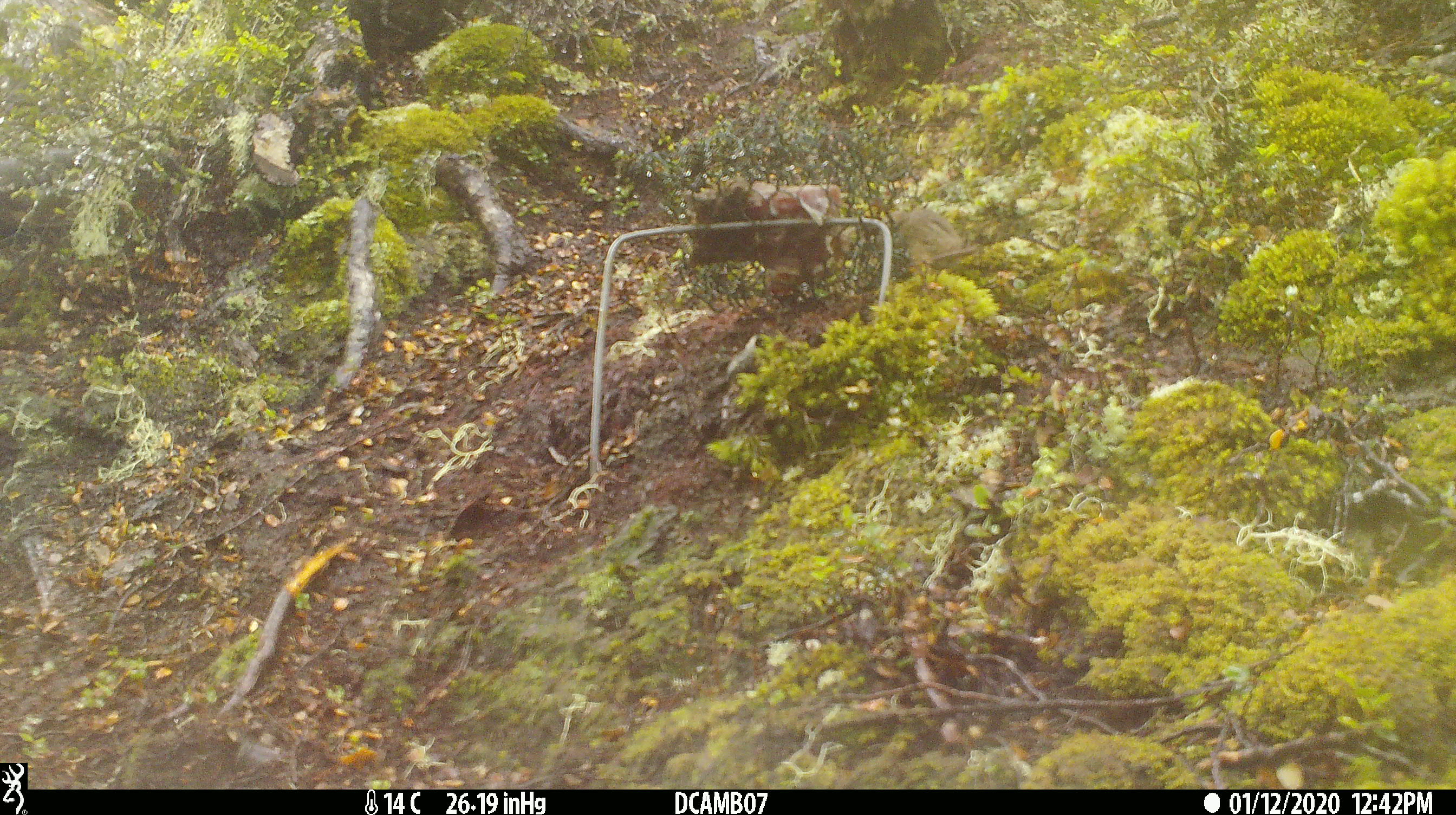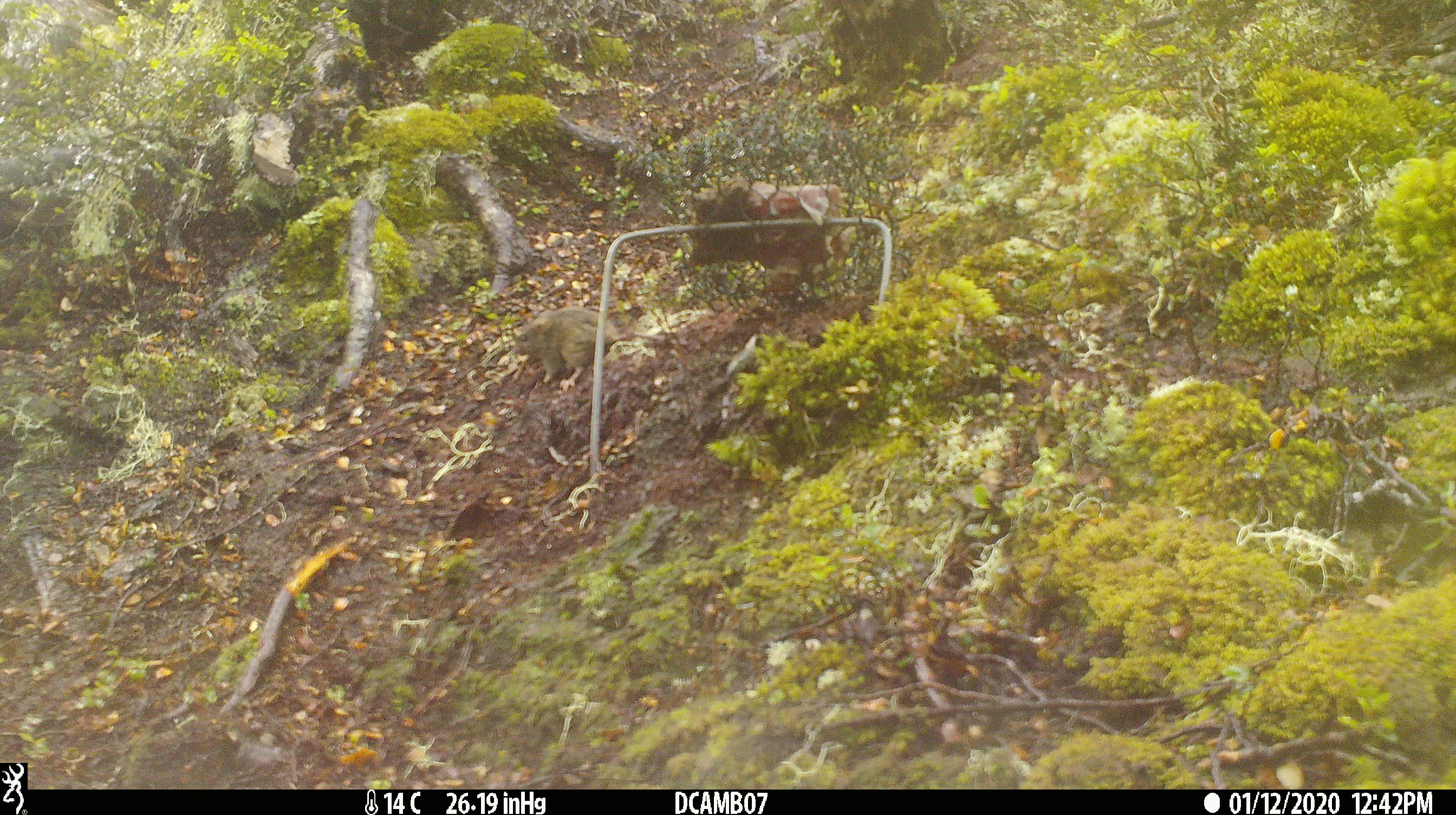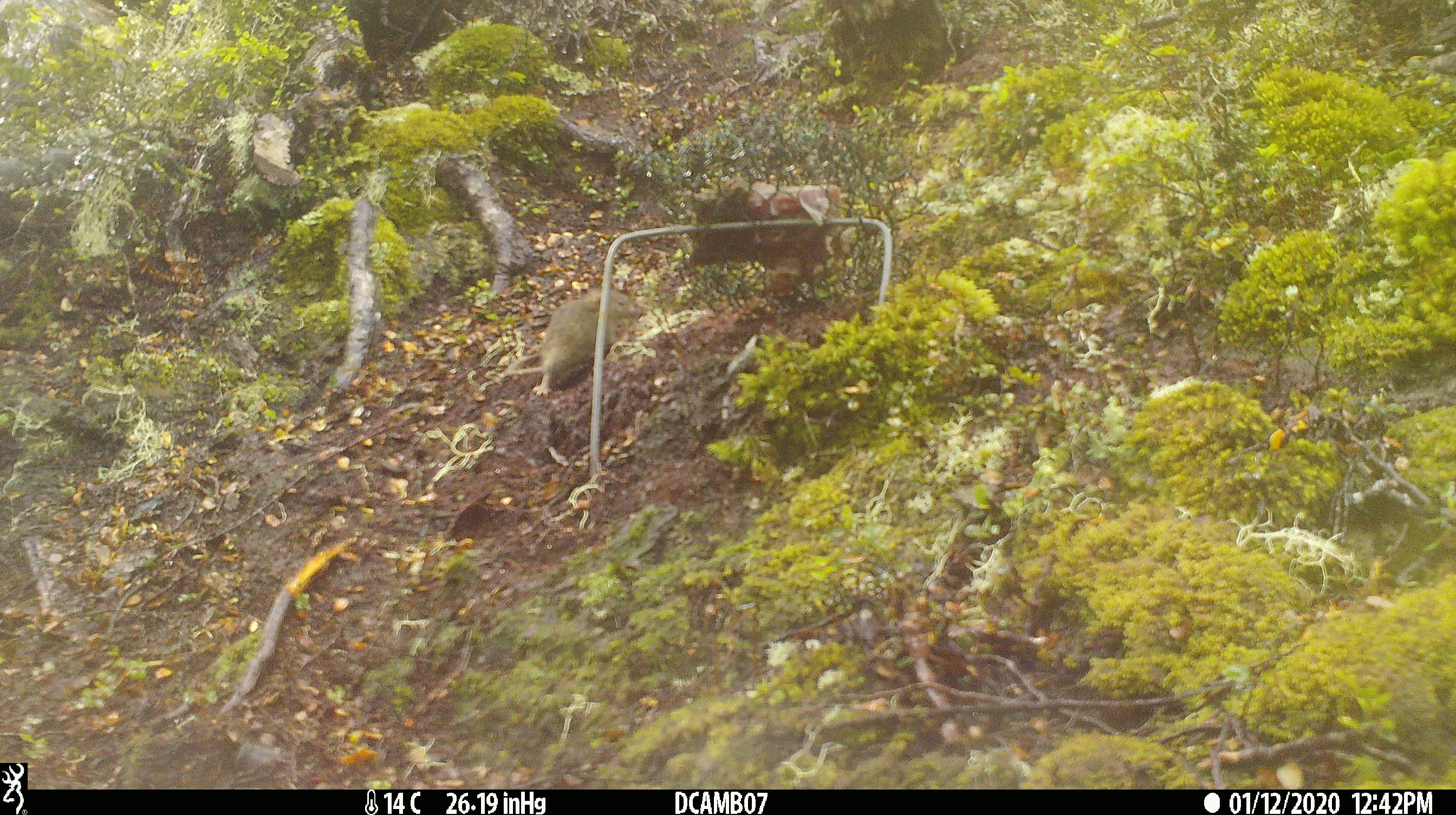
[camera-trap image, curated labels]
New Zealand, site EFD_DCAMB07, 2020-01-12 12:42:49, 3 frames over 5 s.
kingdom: Animalia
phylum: Chordata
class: Mammalia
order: Rodentia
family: Muridae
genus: Mus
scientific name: Mus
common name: mouse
Mouse (Mus).